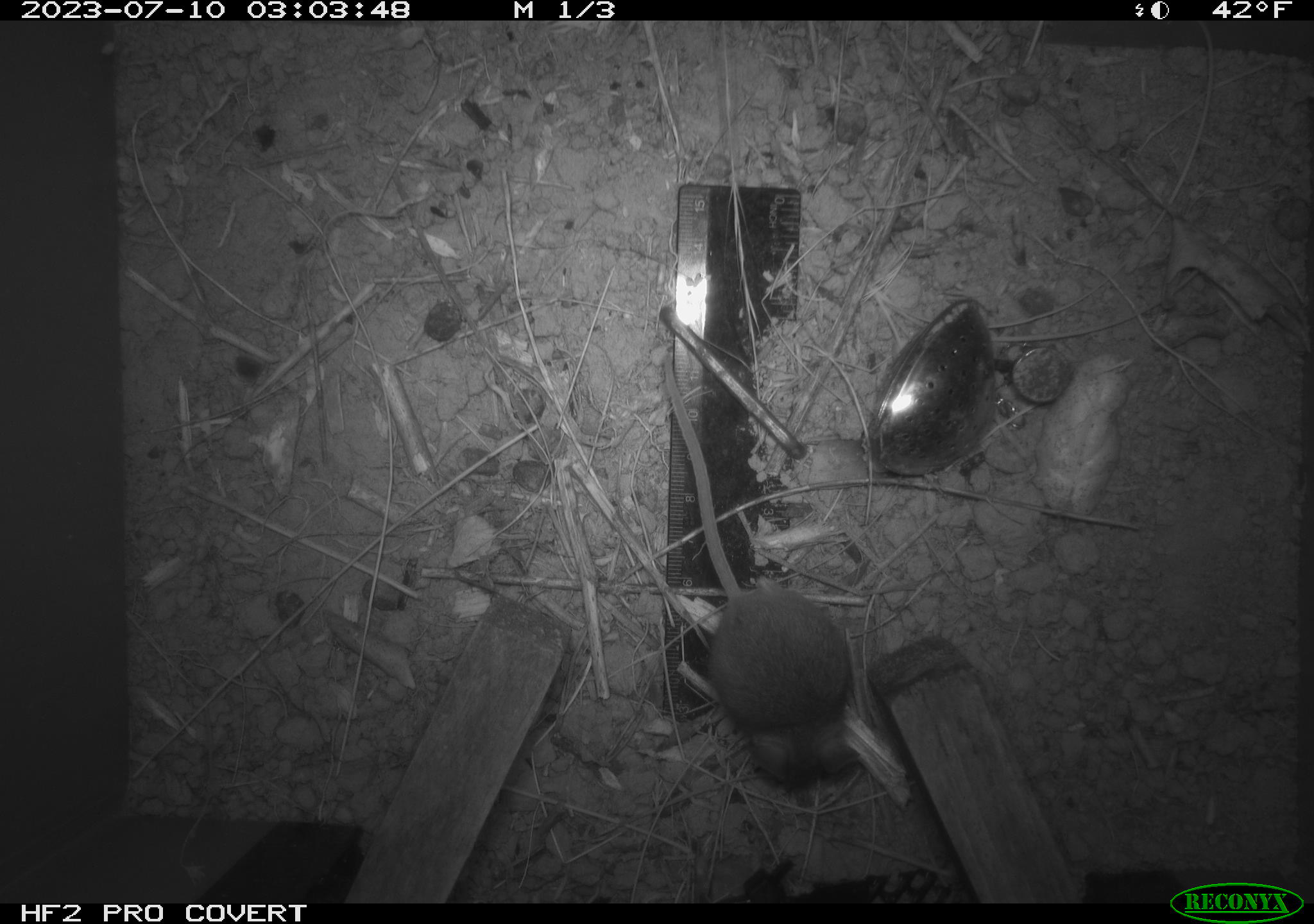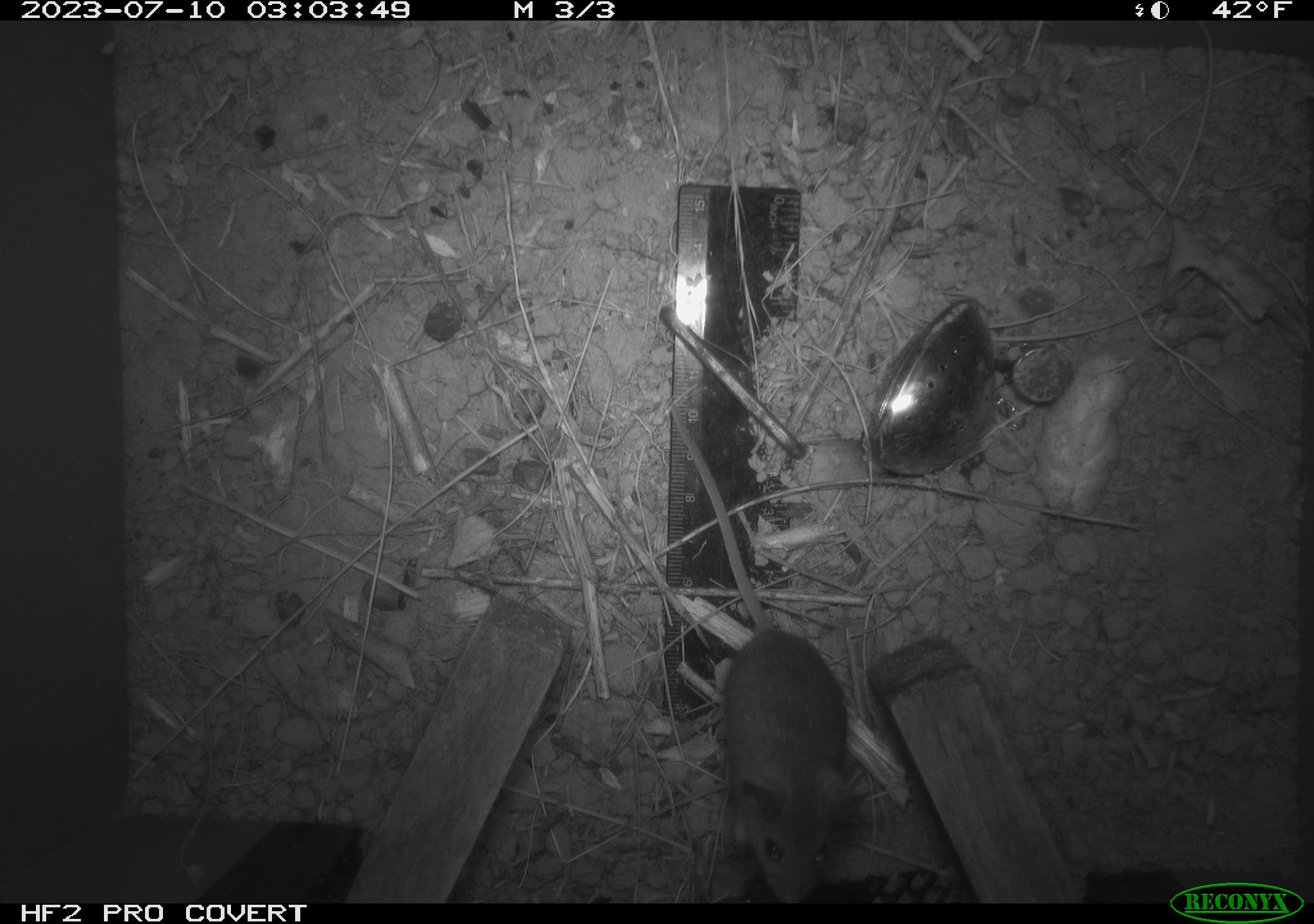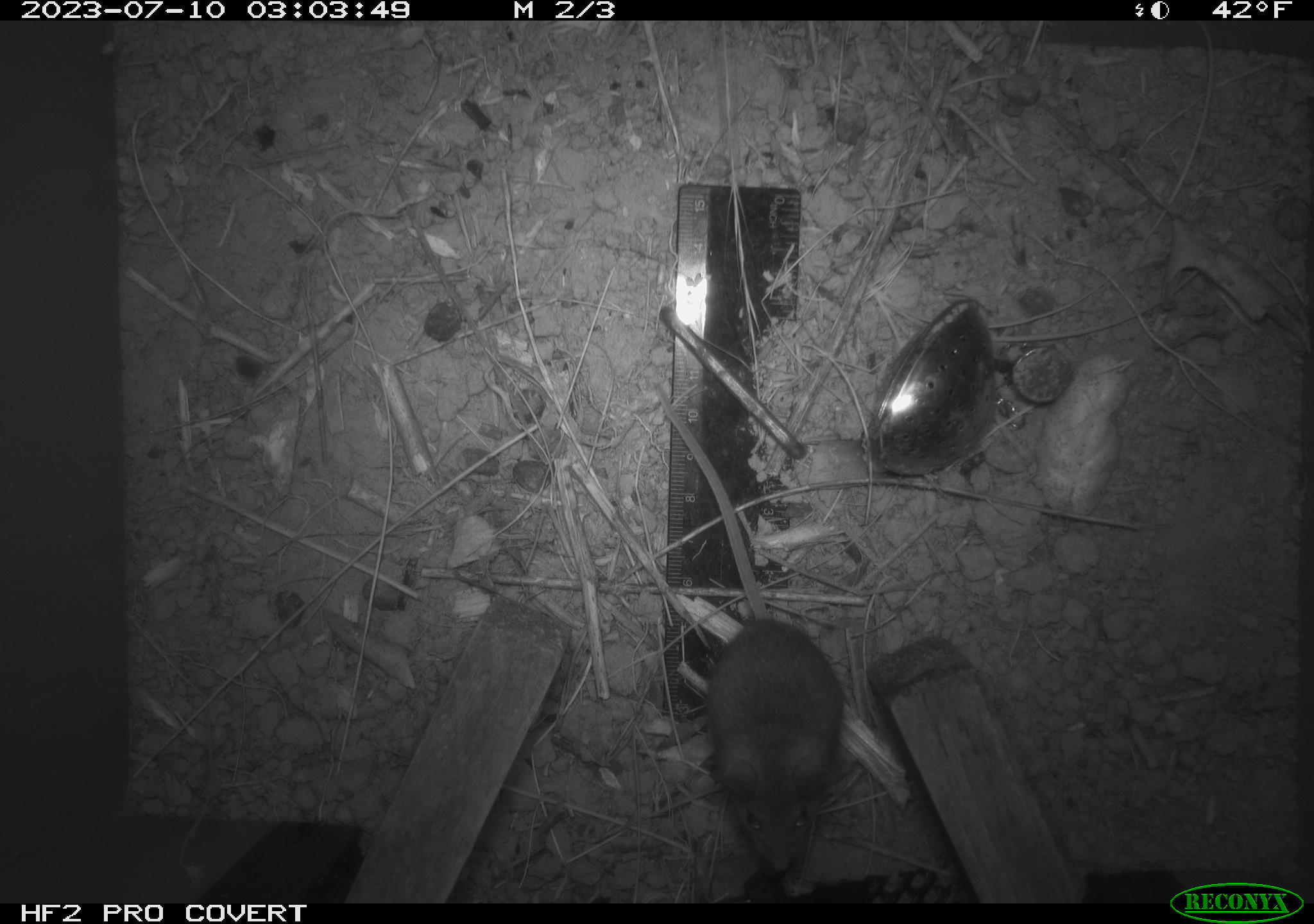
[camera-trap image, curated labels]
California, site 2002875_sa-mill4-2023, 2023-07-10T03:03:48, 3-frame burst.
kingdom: Animalia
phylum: Chordata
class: Mammalia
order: Rodentia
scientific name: Rodentia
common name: mouse species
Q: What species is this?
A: Mouse species (Rodentia).